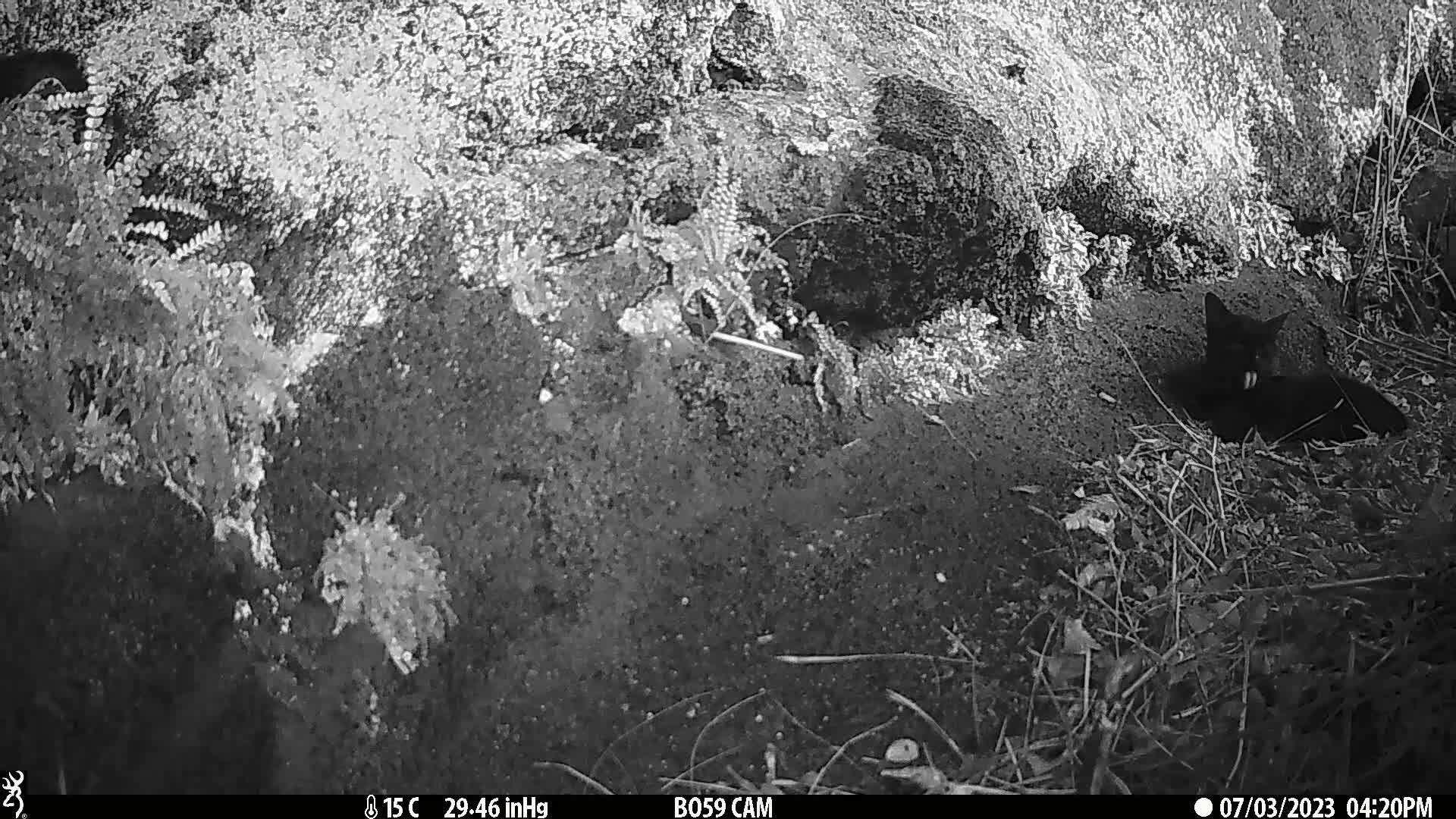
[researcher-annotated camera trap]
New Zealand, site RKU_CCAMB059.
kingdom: Animalia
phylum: Chordata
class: Mammalia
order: Carnivora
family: Felidae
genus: Felis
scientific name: Felis catus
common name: domestic cat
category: cat